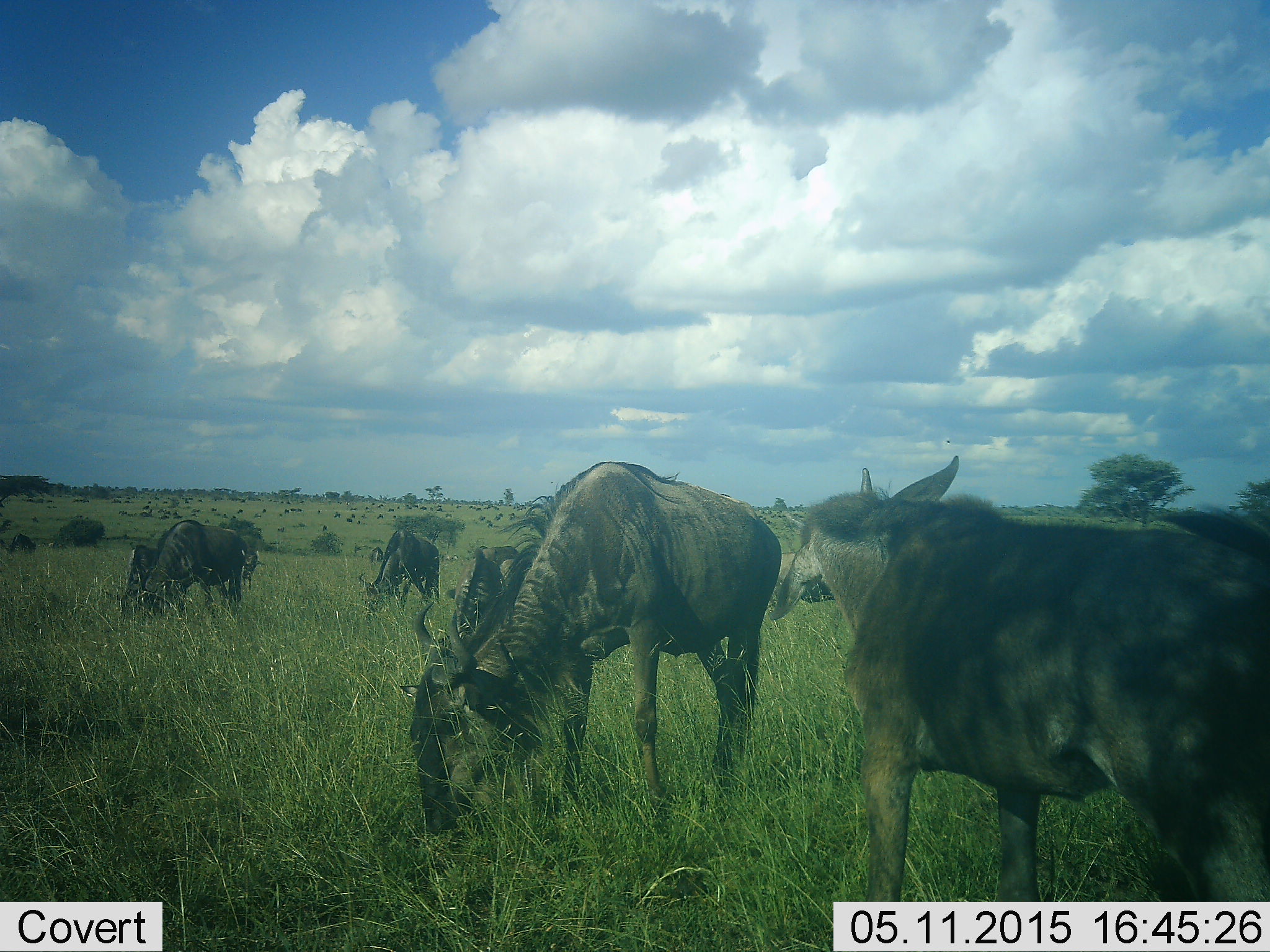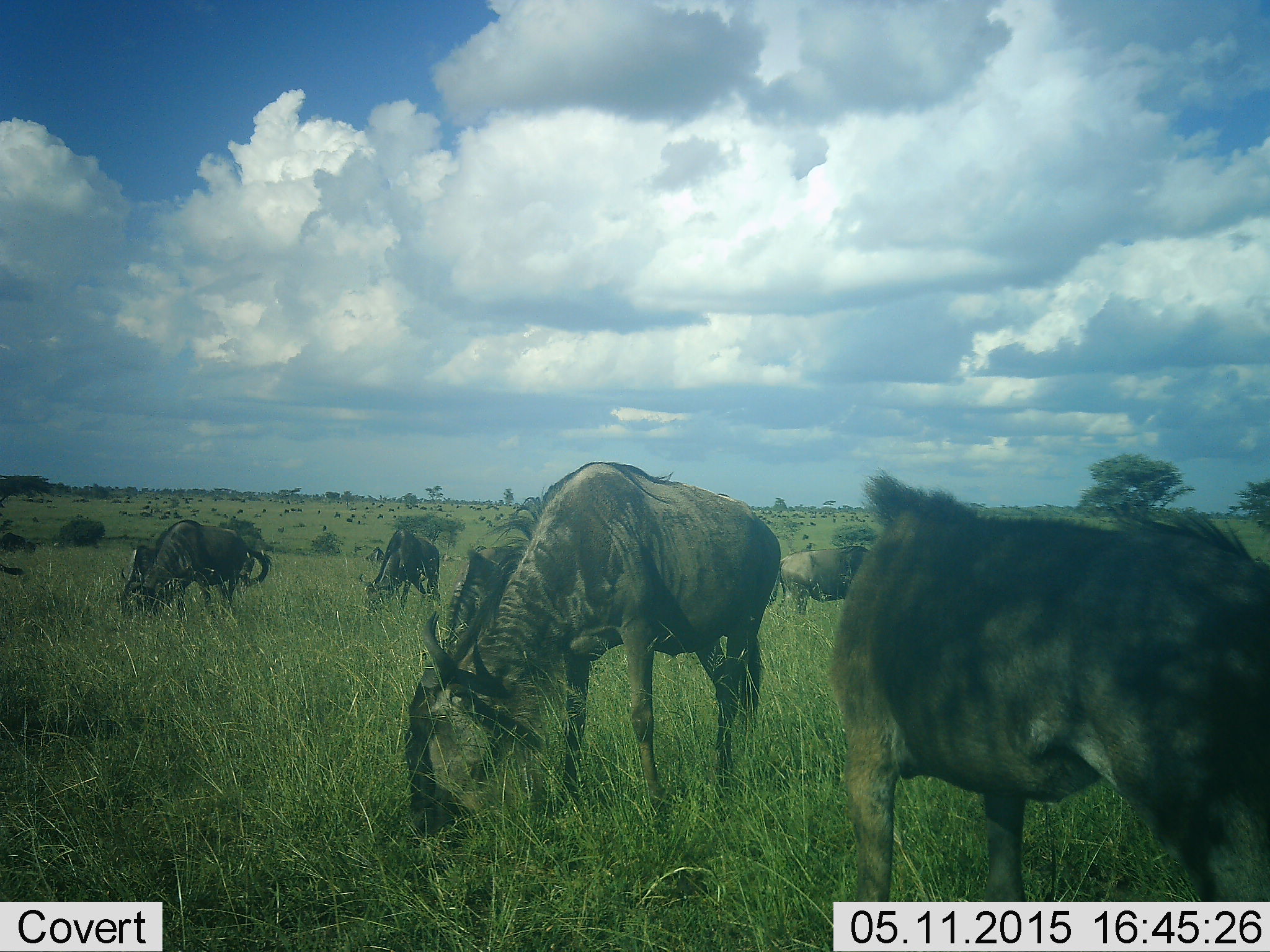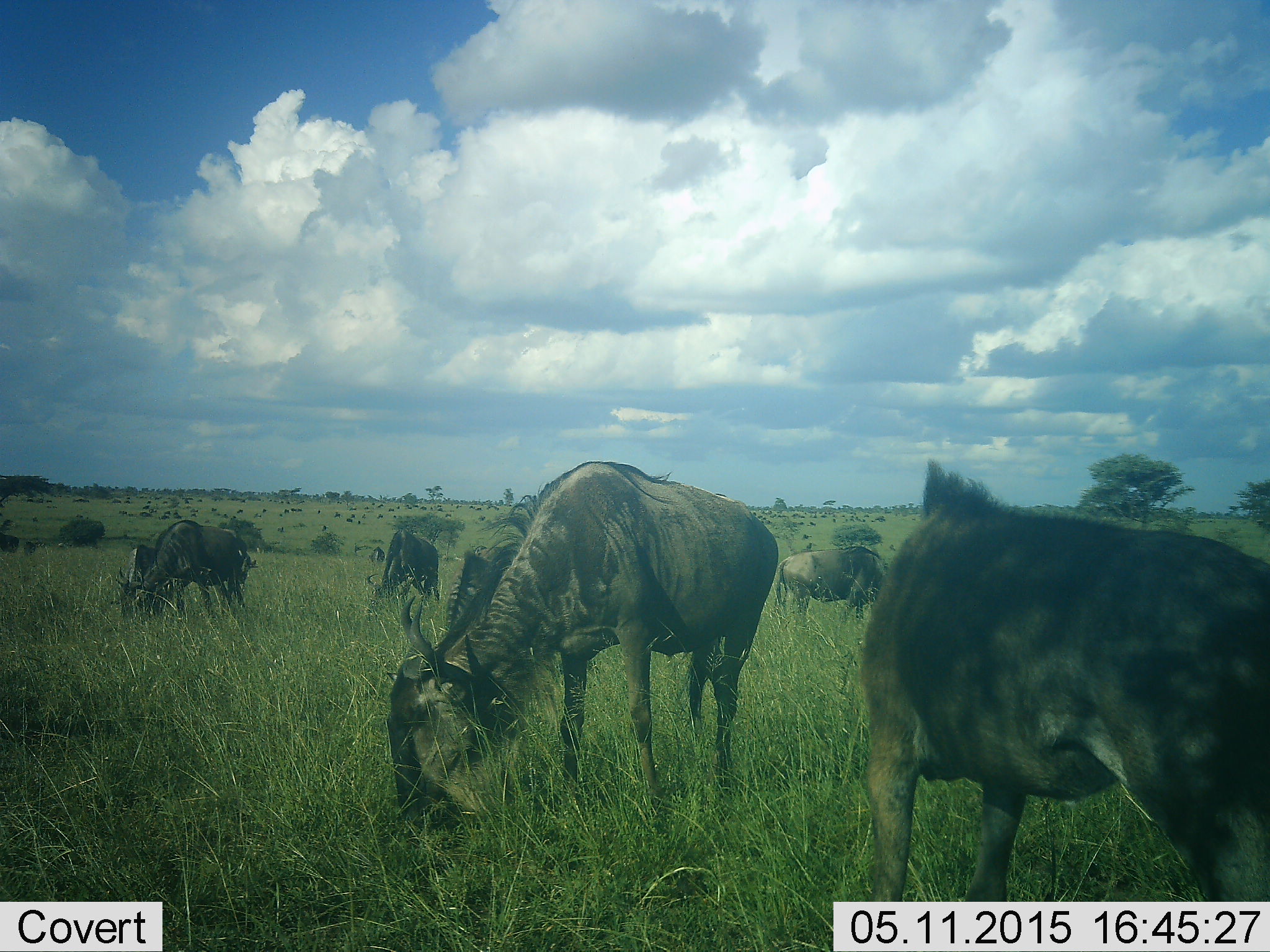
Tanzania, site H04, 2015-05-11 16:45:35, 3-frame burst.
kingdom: Animalia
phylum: Chordata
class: Mammalia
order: Artiodactyla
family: Bovidae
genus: Connochaetes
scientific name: Connochaetes taurinus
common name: blue wildebeest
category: wildebeest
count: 11-50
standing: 20%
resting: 0%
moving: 10%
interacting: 0%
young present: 20%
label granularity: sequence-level